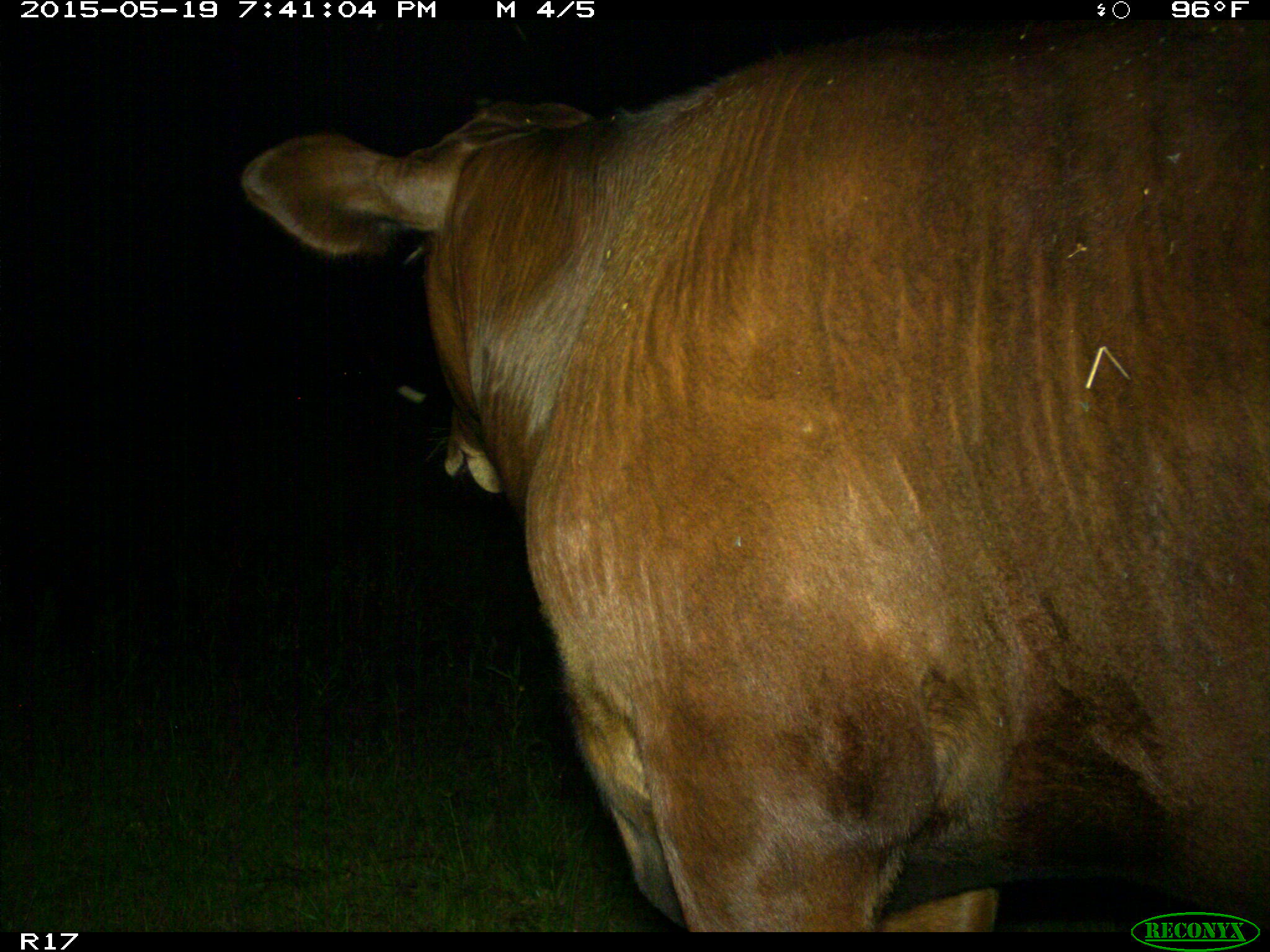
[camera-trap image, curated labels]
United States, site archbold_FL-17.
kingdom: Animalia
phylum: Chordata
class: Mammalia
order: Artiodactyla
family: Bovidae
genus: Bos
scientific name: Bos taurus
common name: domestic cow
Bos taurus (domestic cow).